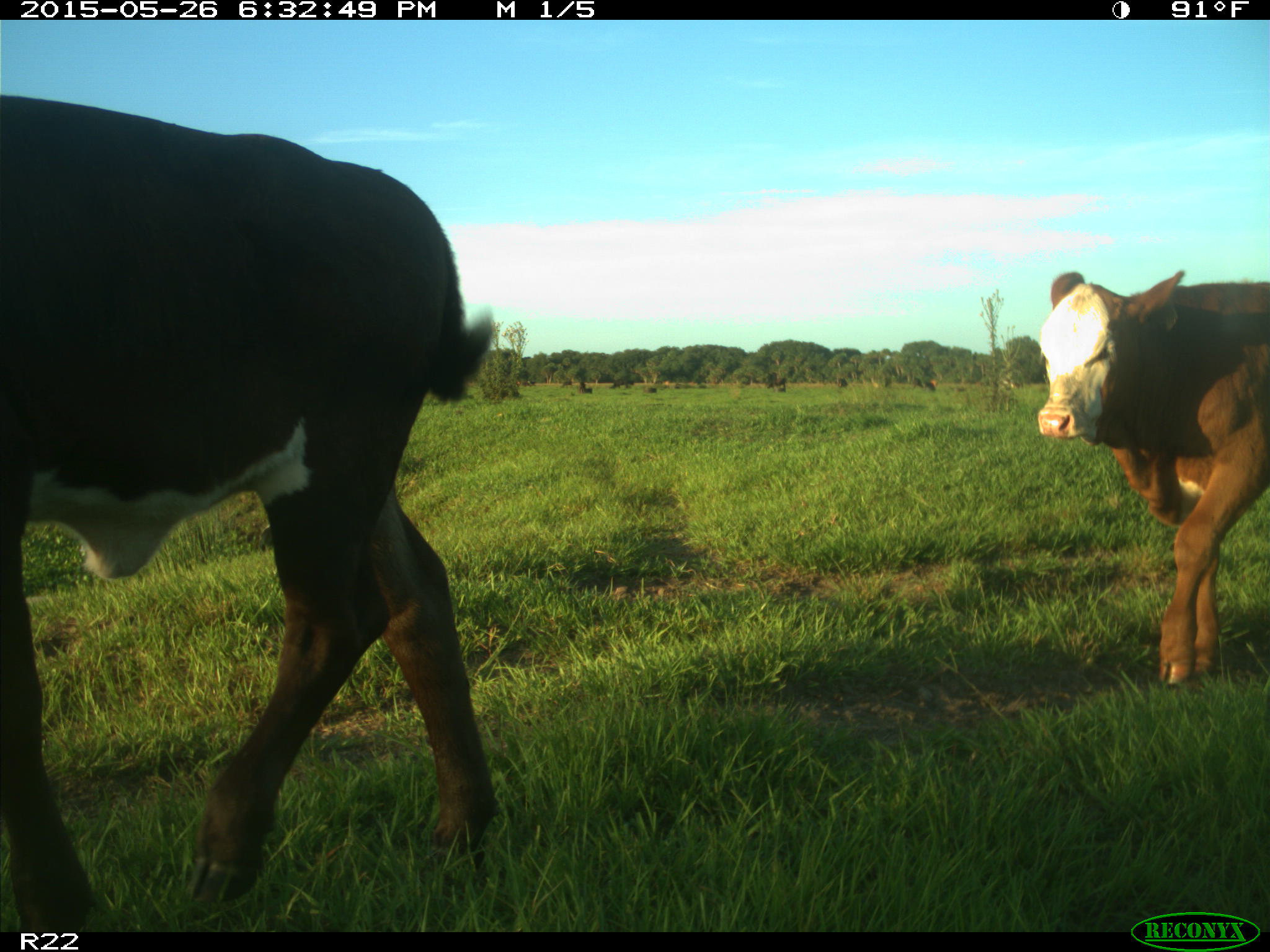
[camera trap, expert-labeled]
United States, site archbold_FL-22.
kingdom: Animalia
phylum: Chordata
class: Mammalia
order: Artiodactyla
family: Bovidae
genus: Bos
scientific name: Bos taurus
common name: domestic cow